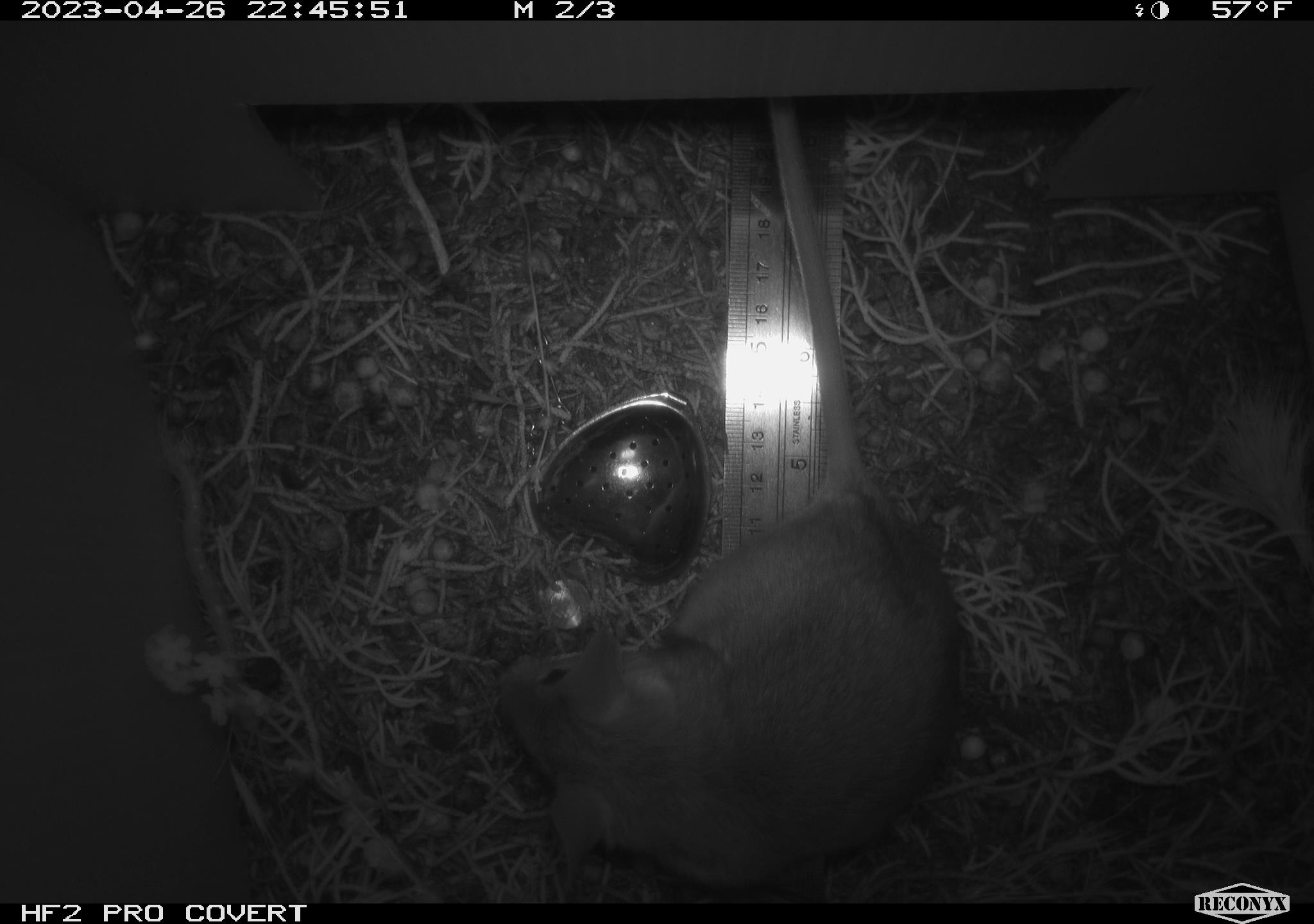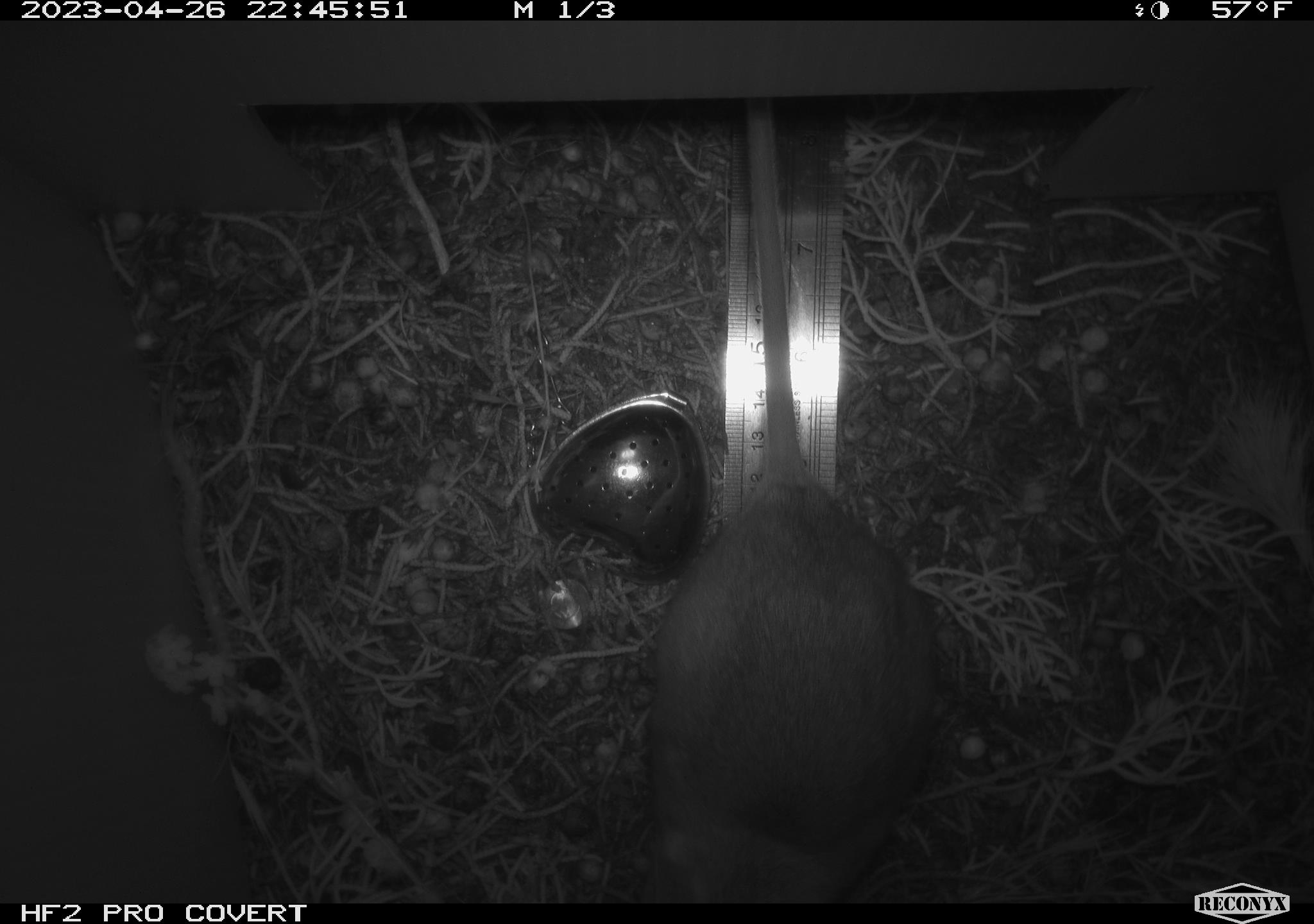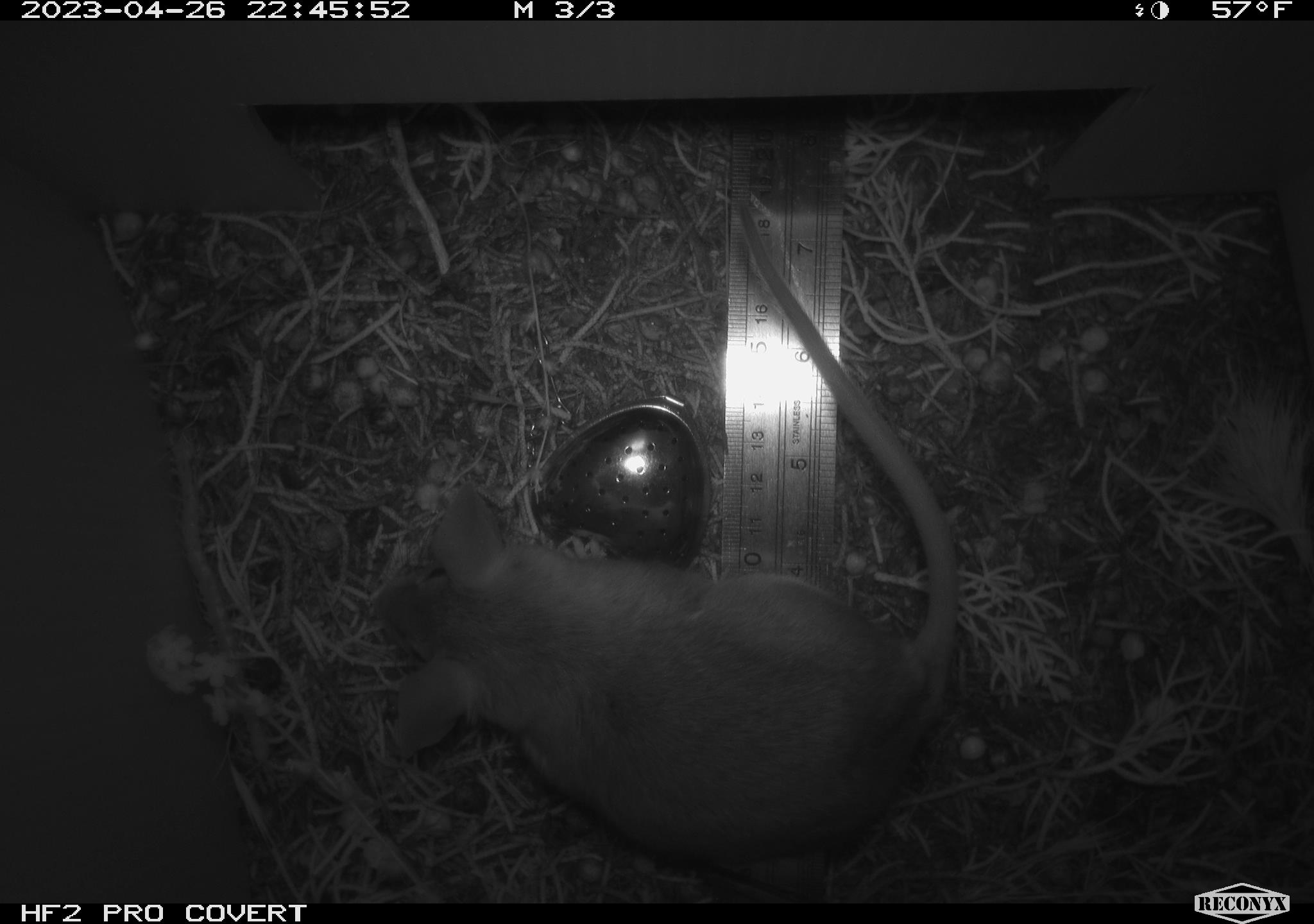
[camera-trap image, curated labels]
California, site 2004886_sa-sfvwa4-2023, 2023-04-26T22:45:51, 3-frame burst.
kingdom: Animalia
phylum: Chordata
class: Mammalia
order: Rodentia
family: Cricetidae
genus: Neotoma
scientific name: Neotoma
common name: pack rat or woodrat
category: neotoma species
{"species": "neotoma species (pack rat or woodrat) (Neotoma)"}